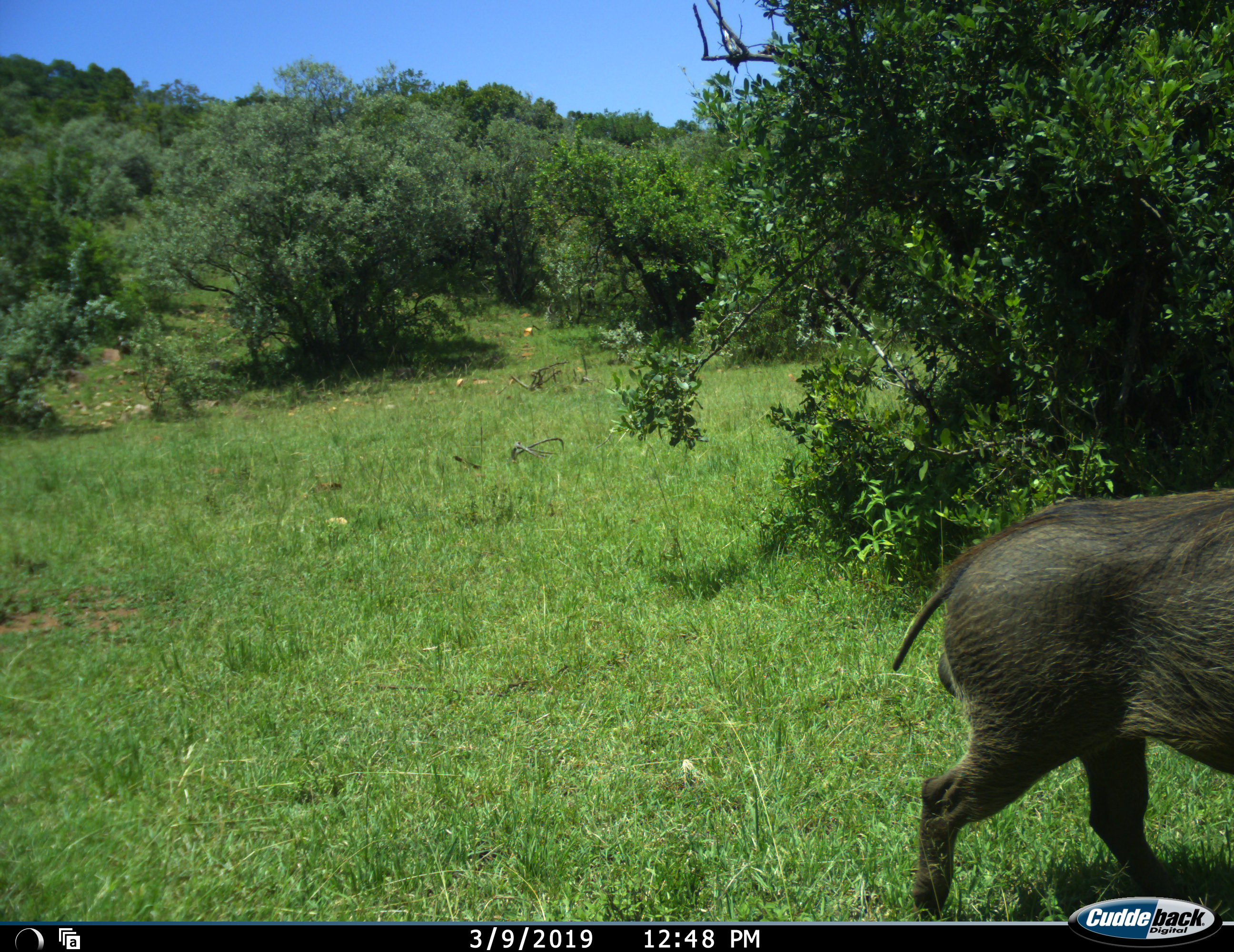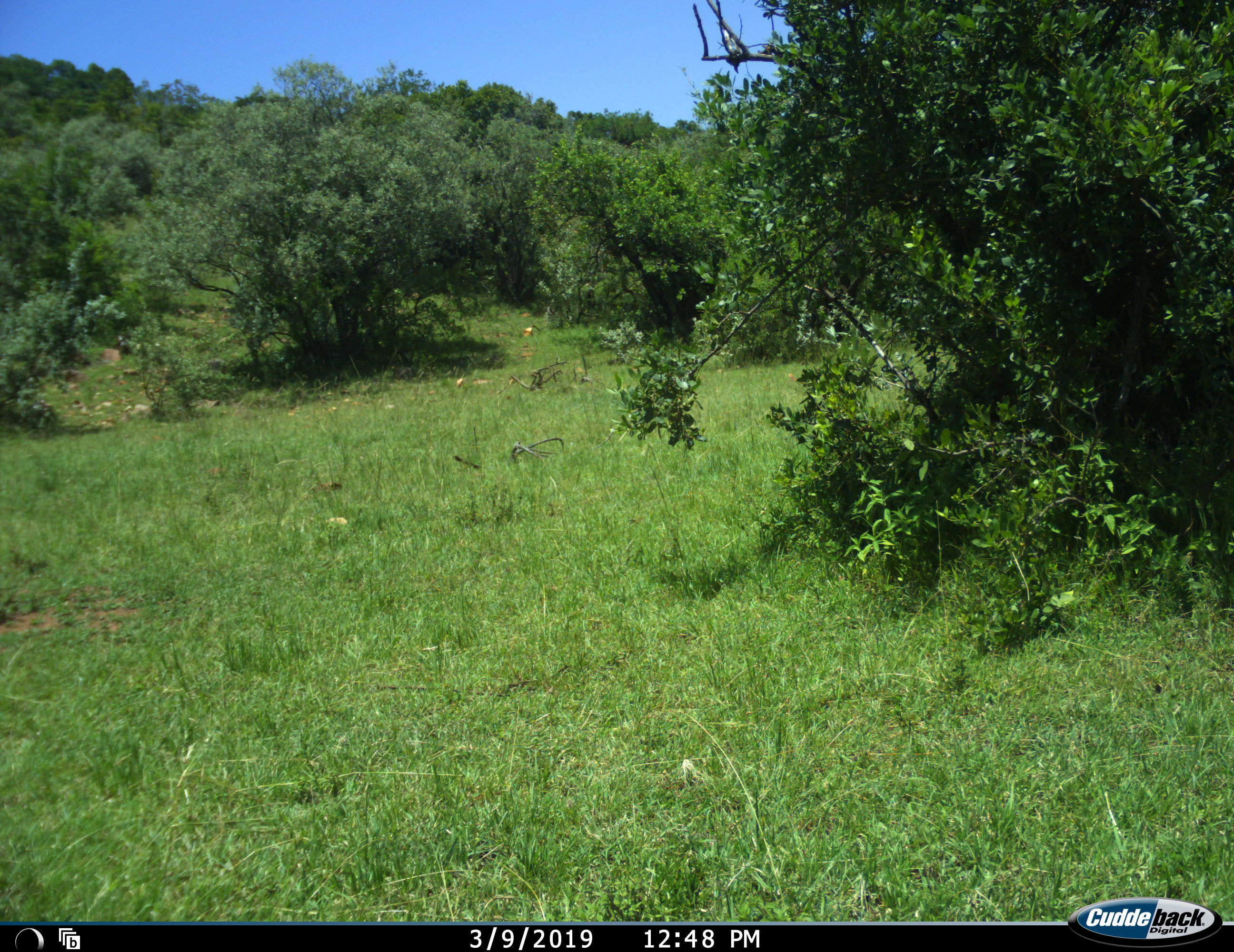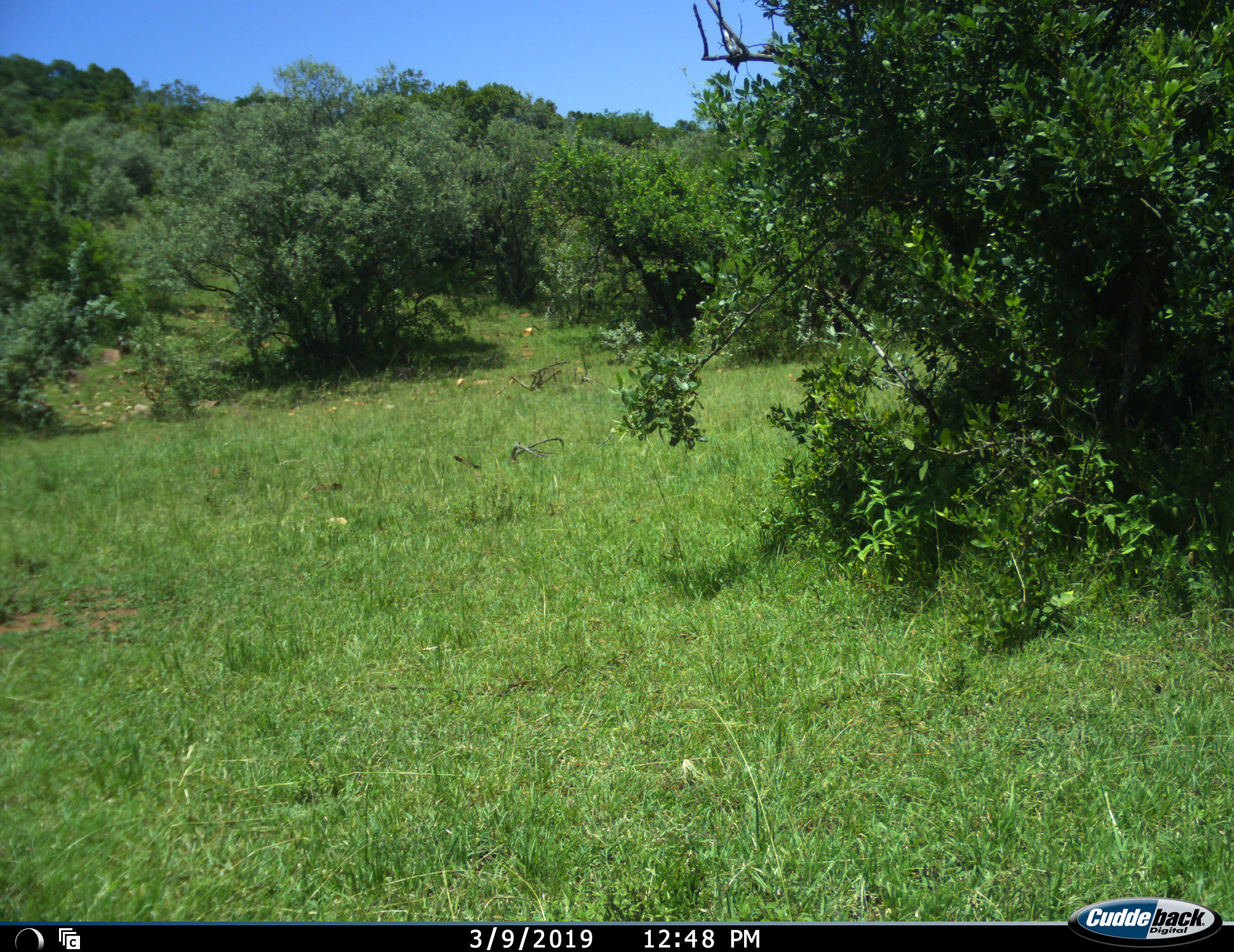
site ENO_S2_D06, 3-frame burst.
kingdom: Animalia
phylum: Chordata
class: Mammalia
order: Artiodactyla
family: Suidae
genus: Phacochoerus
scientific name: Phacochoerus africanus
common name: warthog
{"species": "warthog (Phacochoerus africanus)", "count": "1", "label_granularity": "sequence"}